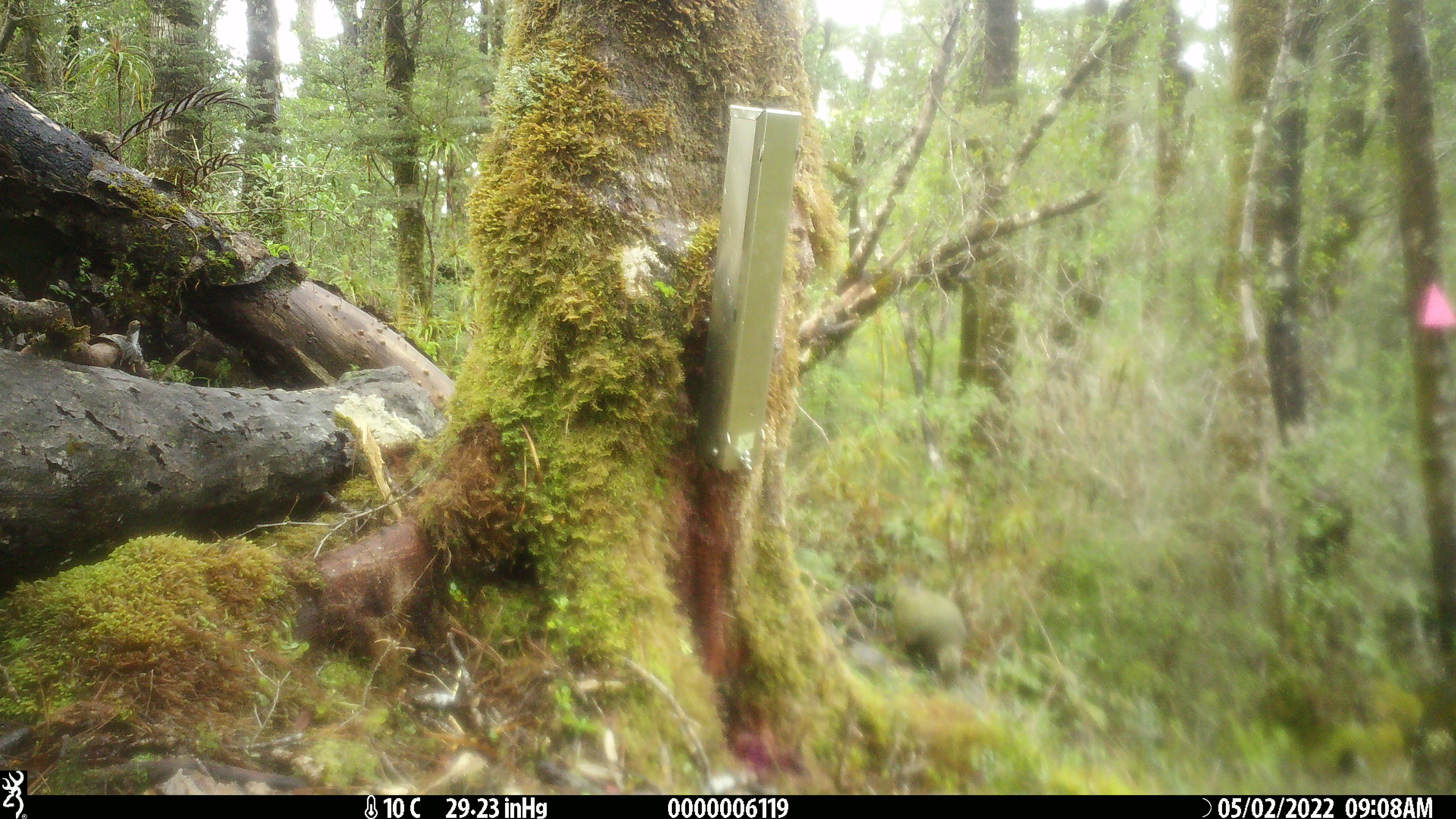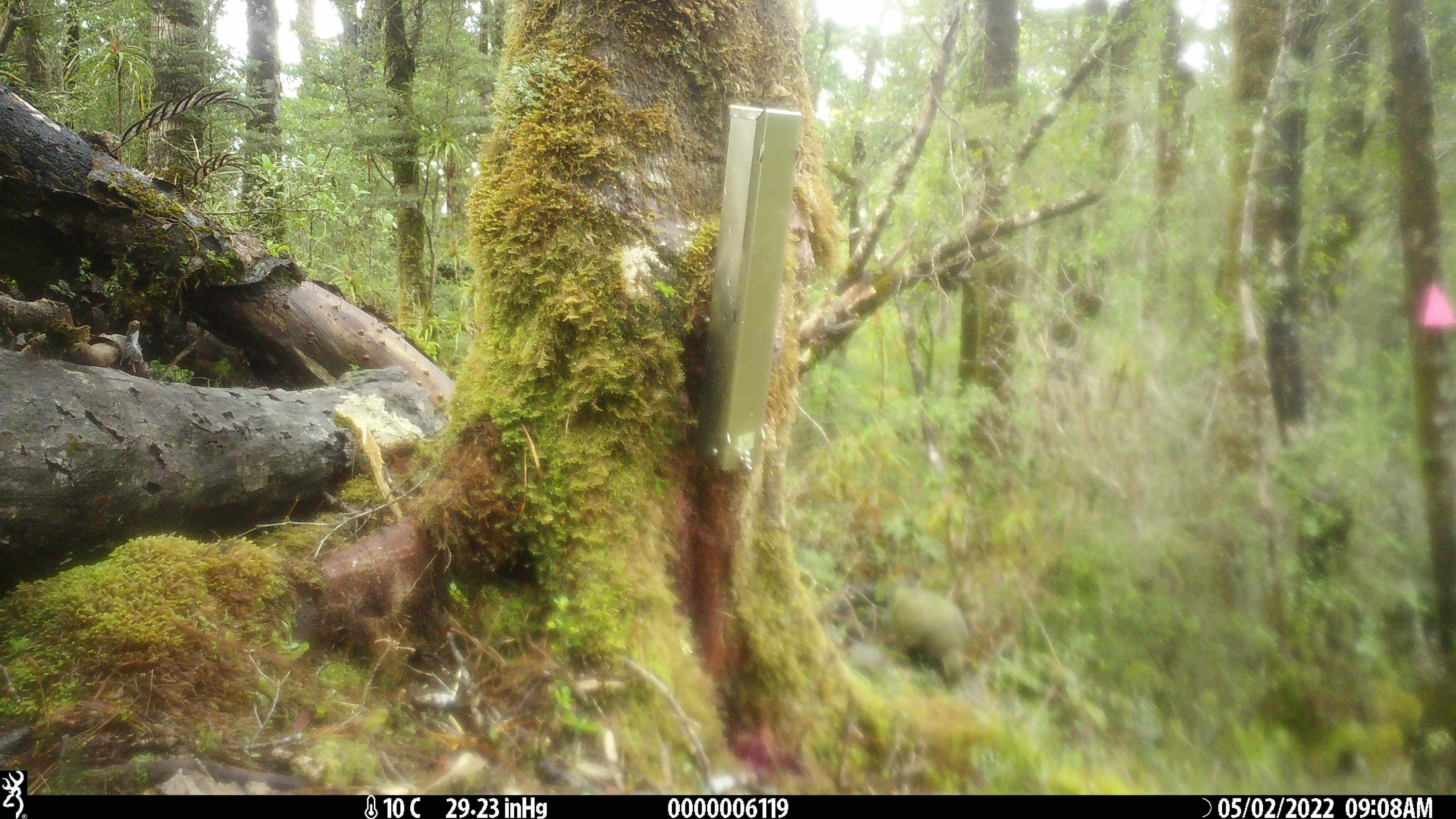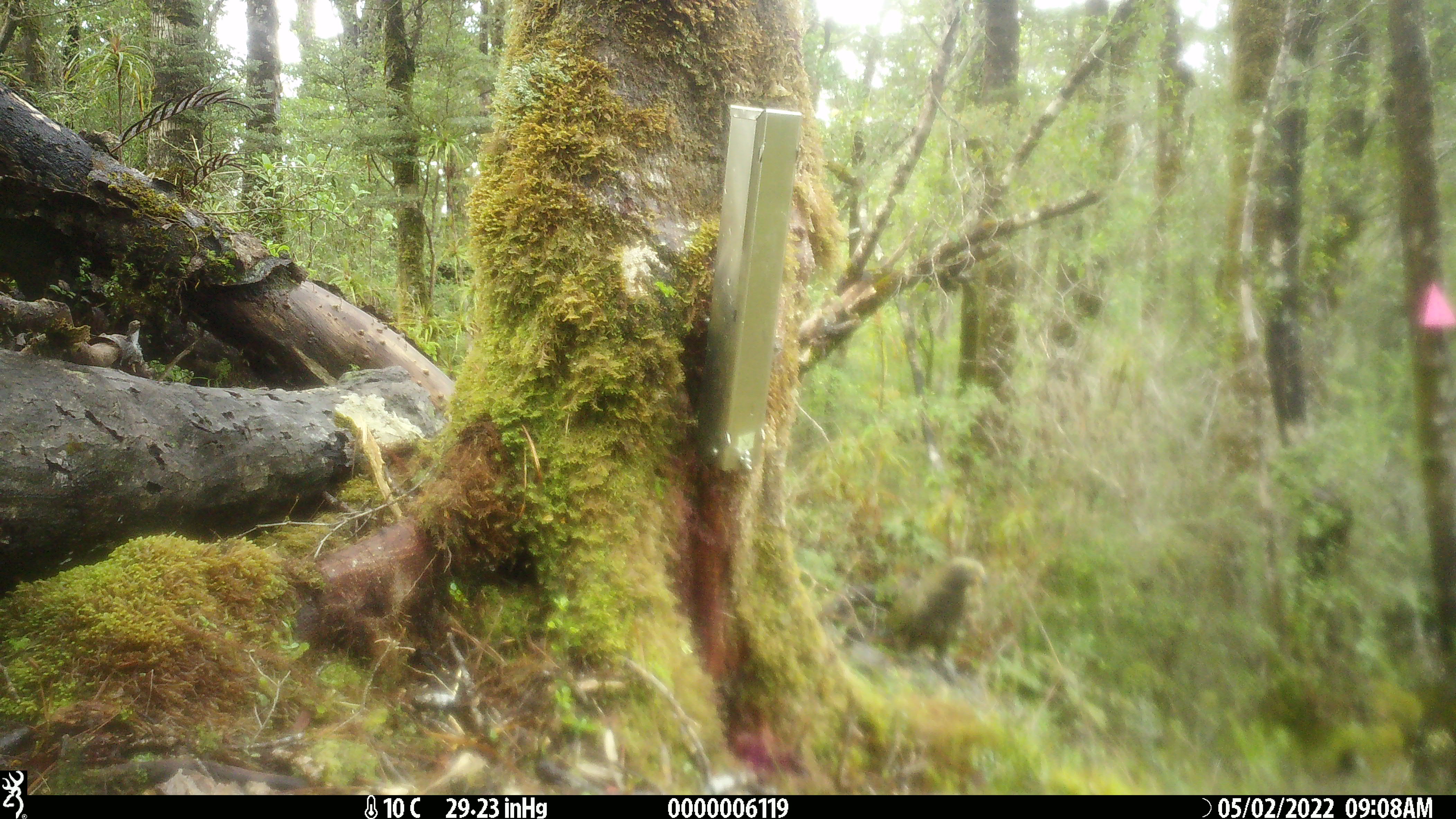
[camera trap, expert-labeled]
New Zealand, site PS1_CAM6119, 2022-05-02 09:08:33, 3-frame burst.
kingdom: Animalia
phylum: Chordata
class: Aves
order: Psittaciformes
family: Strigopidae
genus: Nestor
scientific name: Nestor notabilis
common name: kea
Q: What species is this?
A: Kea (Nestor notabilis).